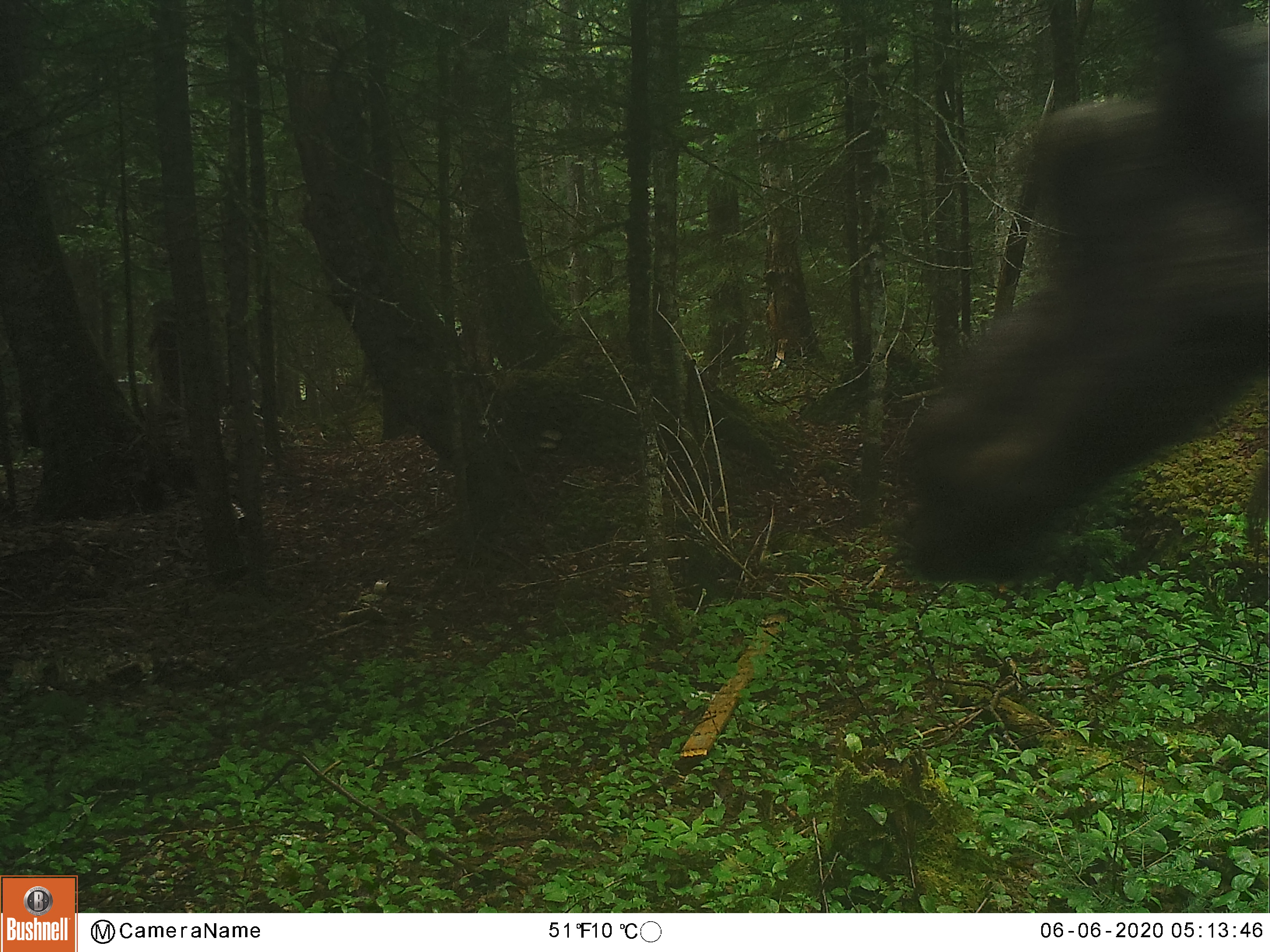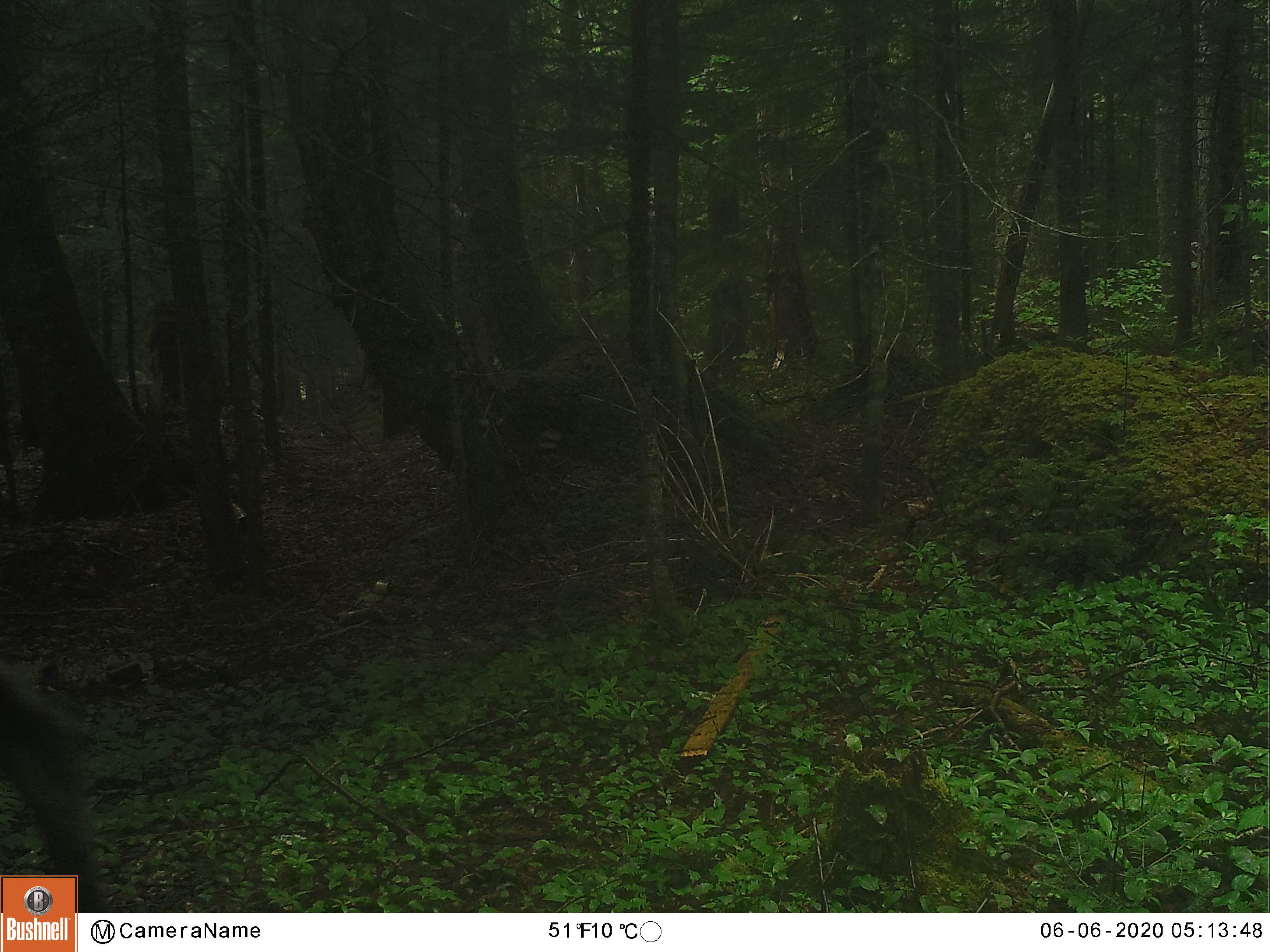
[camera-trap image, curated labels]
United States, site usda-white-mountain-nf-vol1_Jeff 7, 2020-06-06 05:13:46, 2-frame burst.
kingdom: Animalia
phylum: Chordata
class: Mammalia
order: Artiodactyla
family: Cervidae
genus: Alces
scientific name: Alces alces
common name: moose